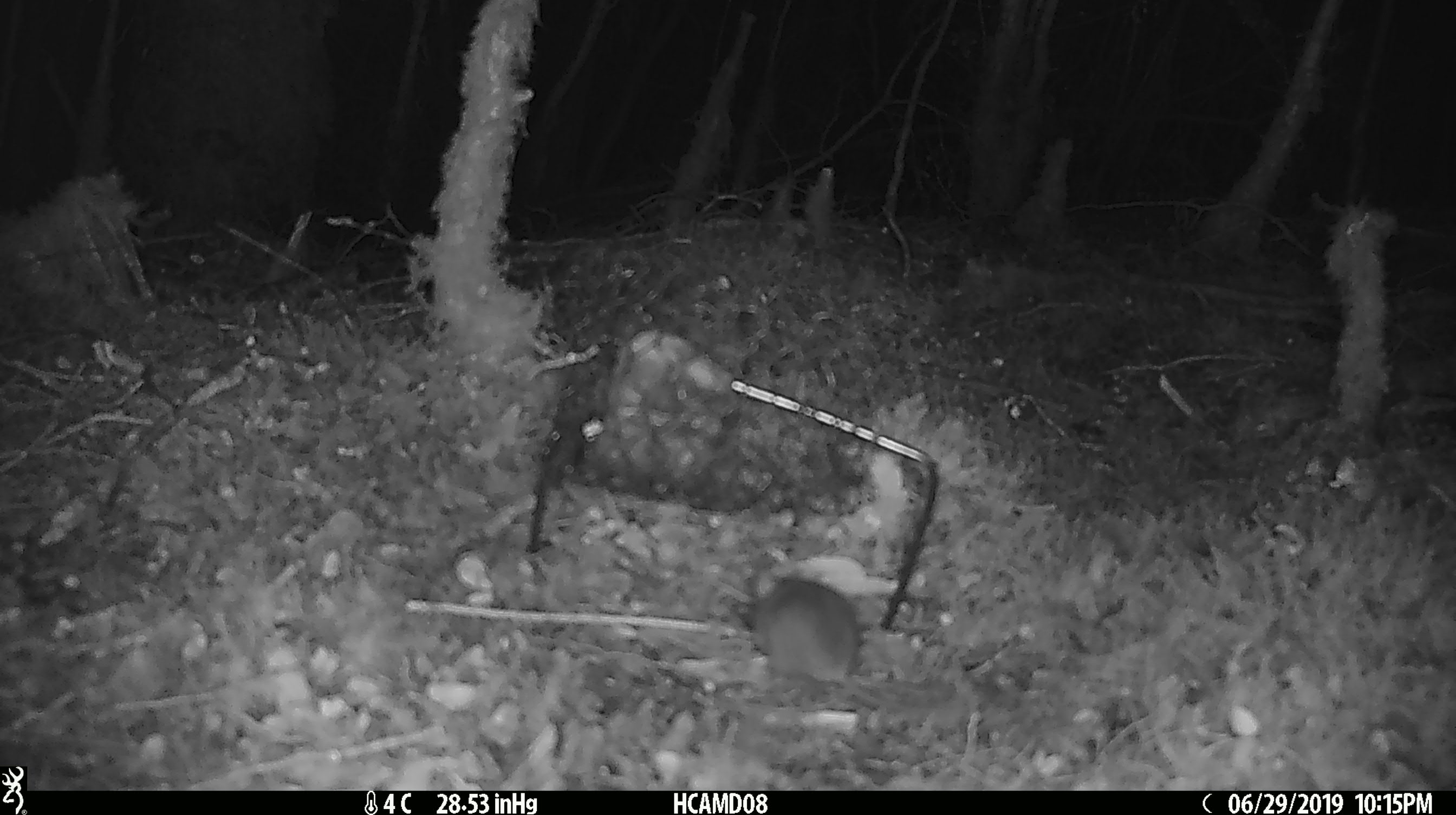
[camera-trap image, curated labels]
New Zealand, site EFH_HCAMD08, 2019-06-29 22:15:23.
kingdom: Animalia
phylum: Chordata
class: Mammalia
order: Rodentia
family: Muridae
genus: Mus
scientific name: Mus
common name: mouse